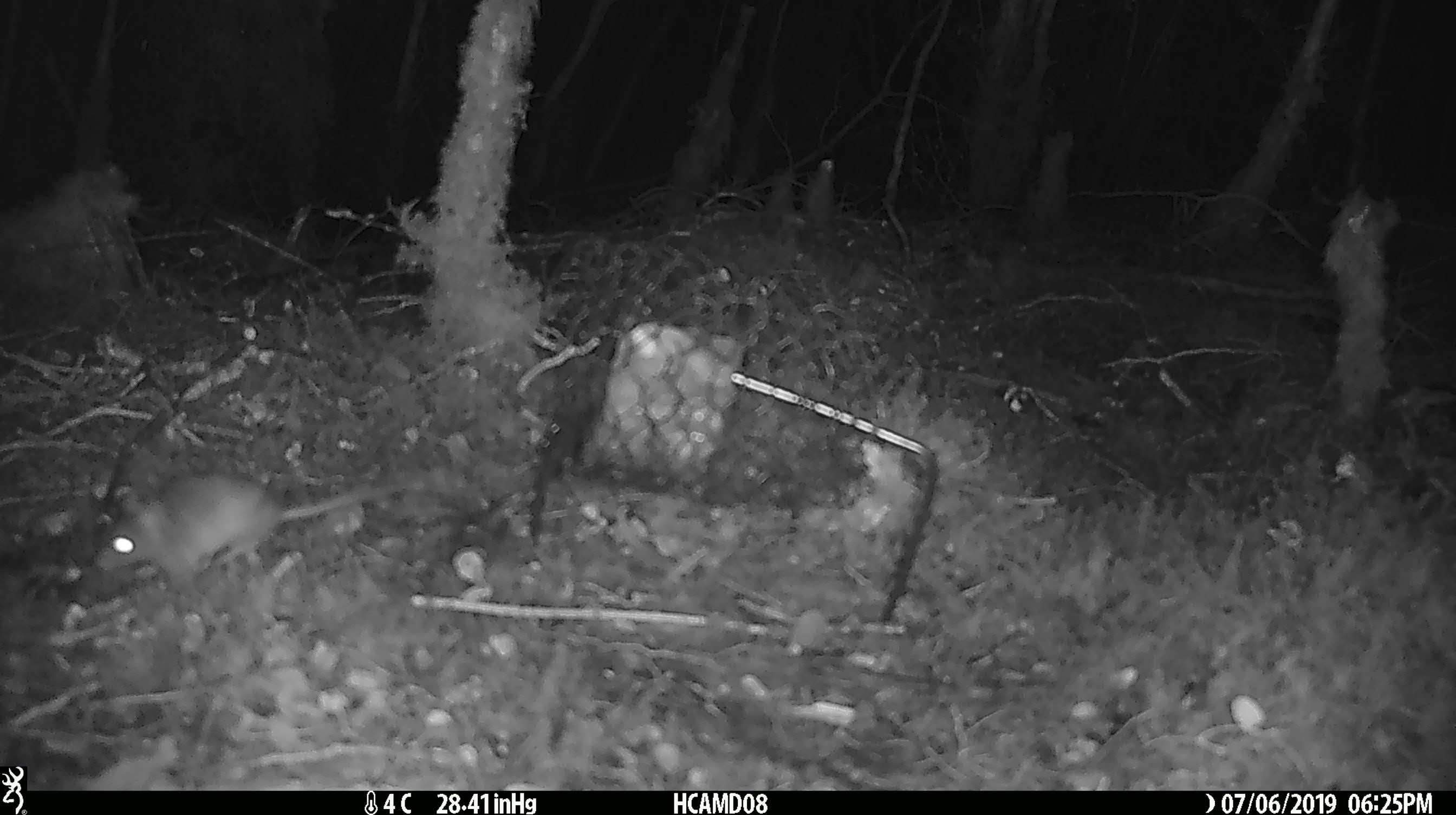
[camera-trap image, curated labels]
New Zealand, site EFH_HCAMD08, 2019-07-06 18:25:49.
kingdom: Animalia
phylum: Chordata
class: Mammalia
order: Rodentia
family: Muridae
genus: Mus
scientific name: Mus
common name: mouse